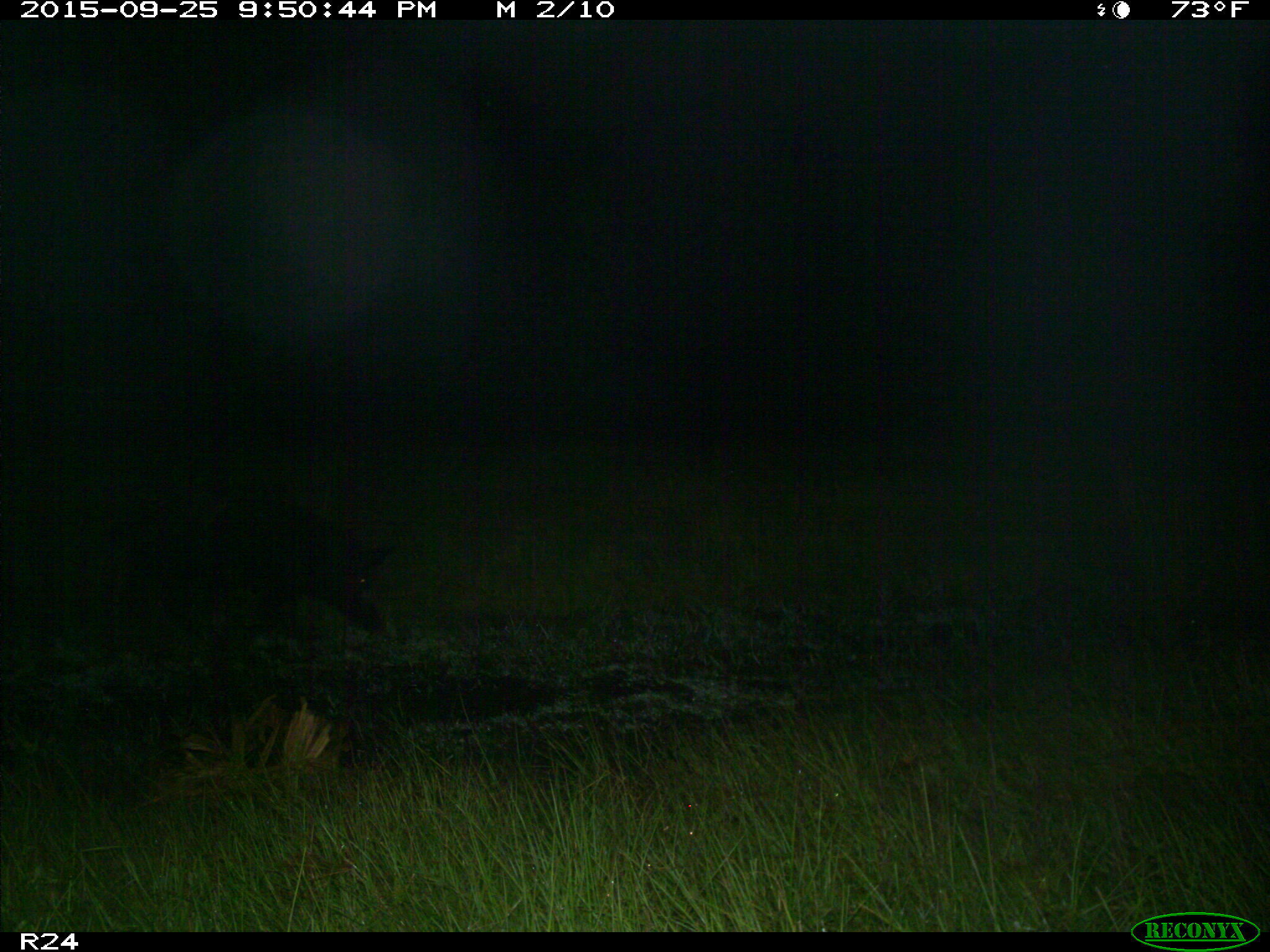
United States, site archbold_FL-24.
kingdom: Animalia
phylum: Chordata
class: Mammalia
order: Artiodactyla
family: Suidae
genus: Sus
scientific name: Sus scrofa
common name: wild boar